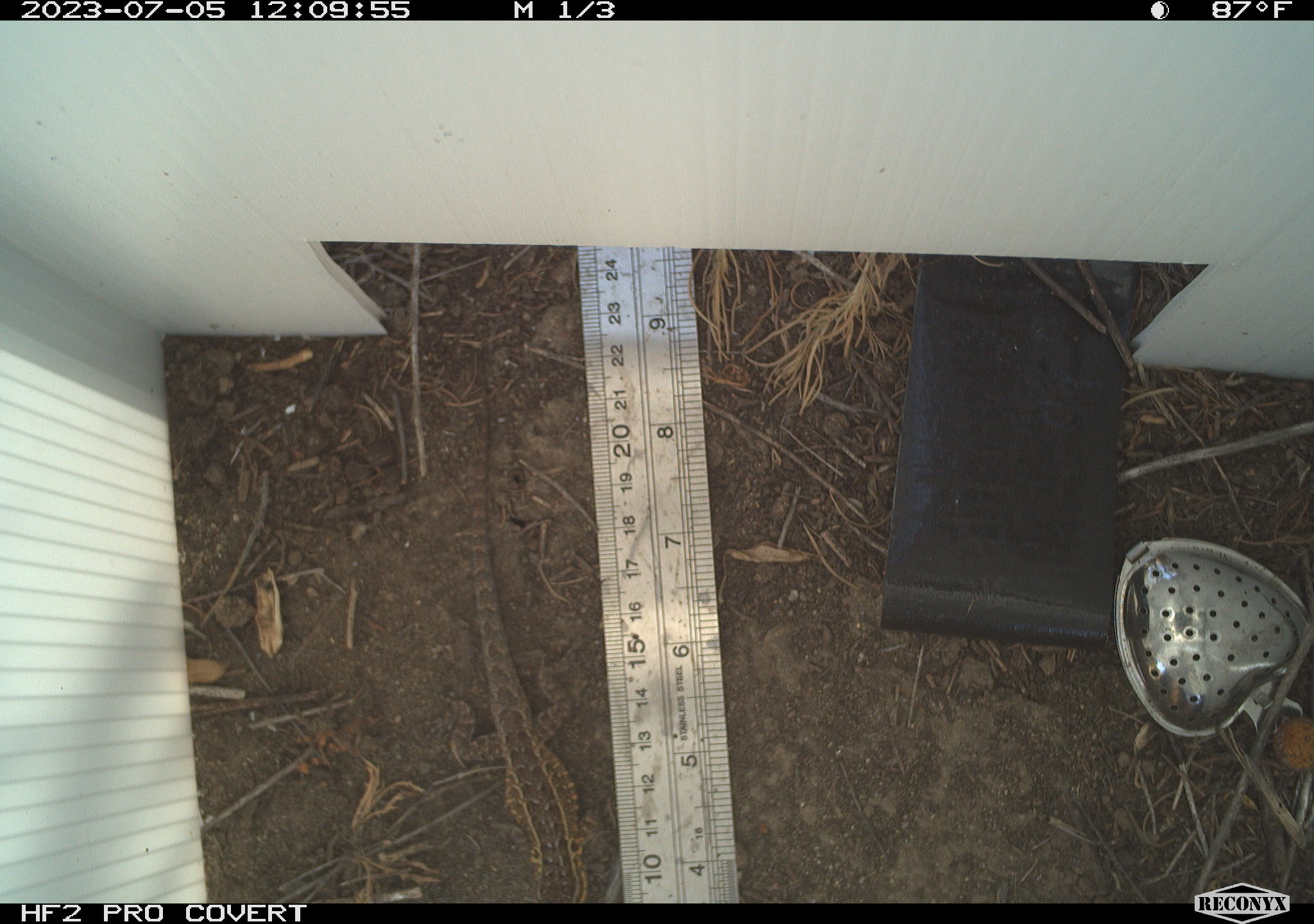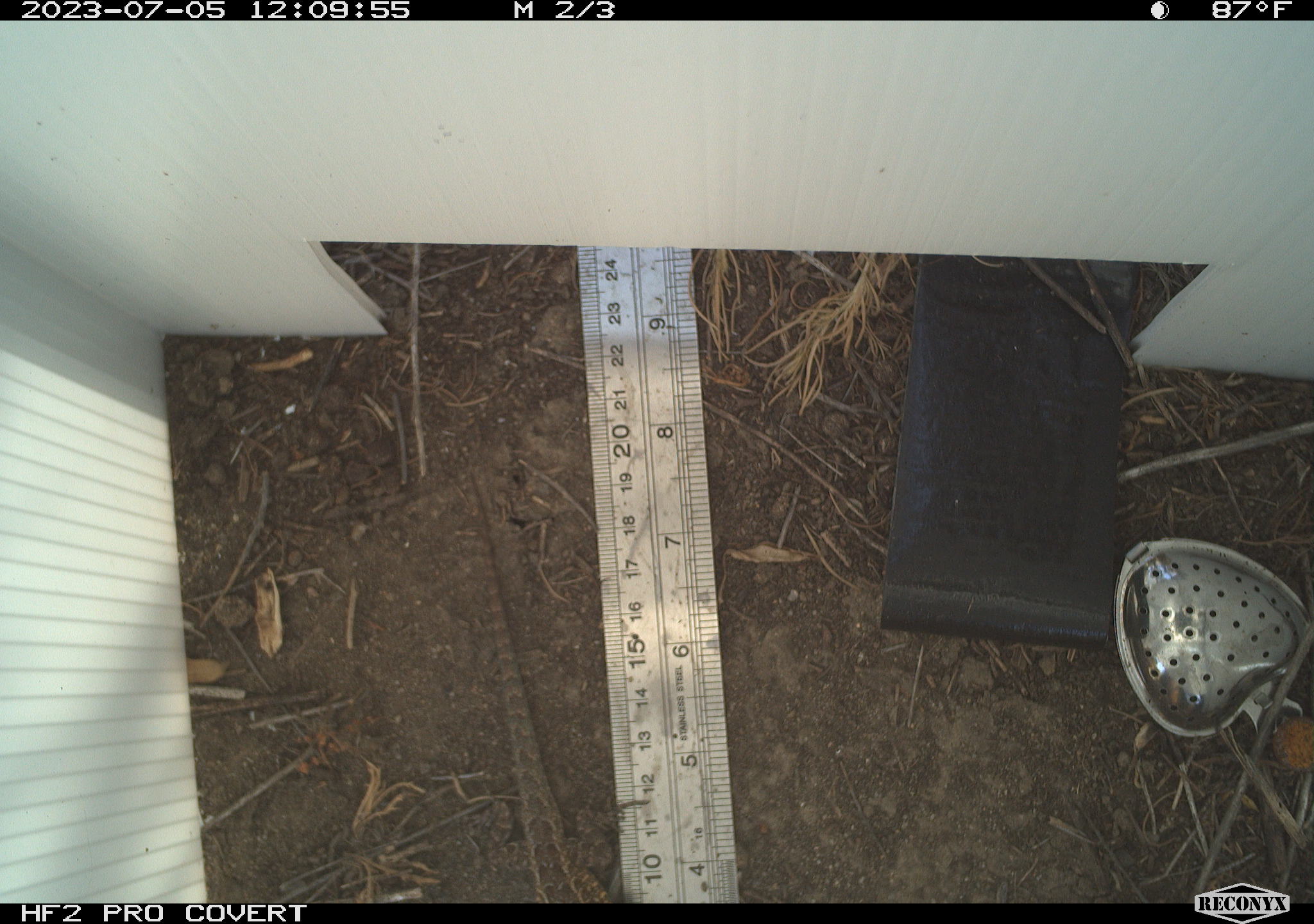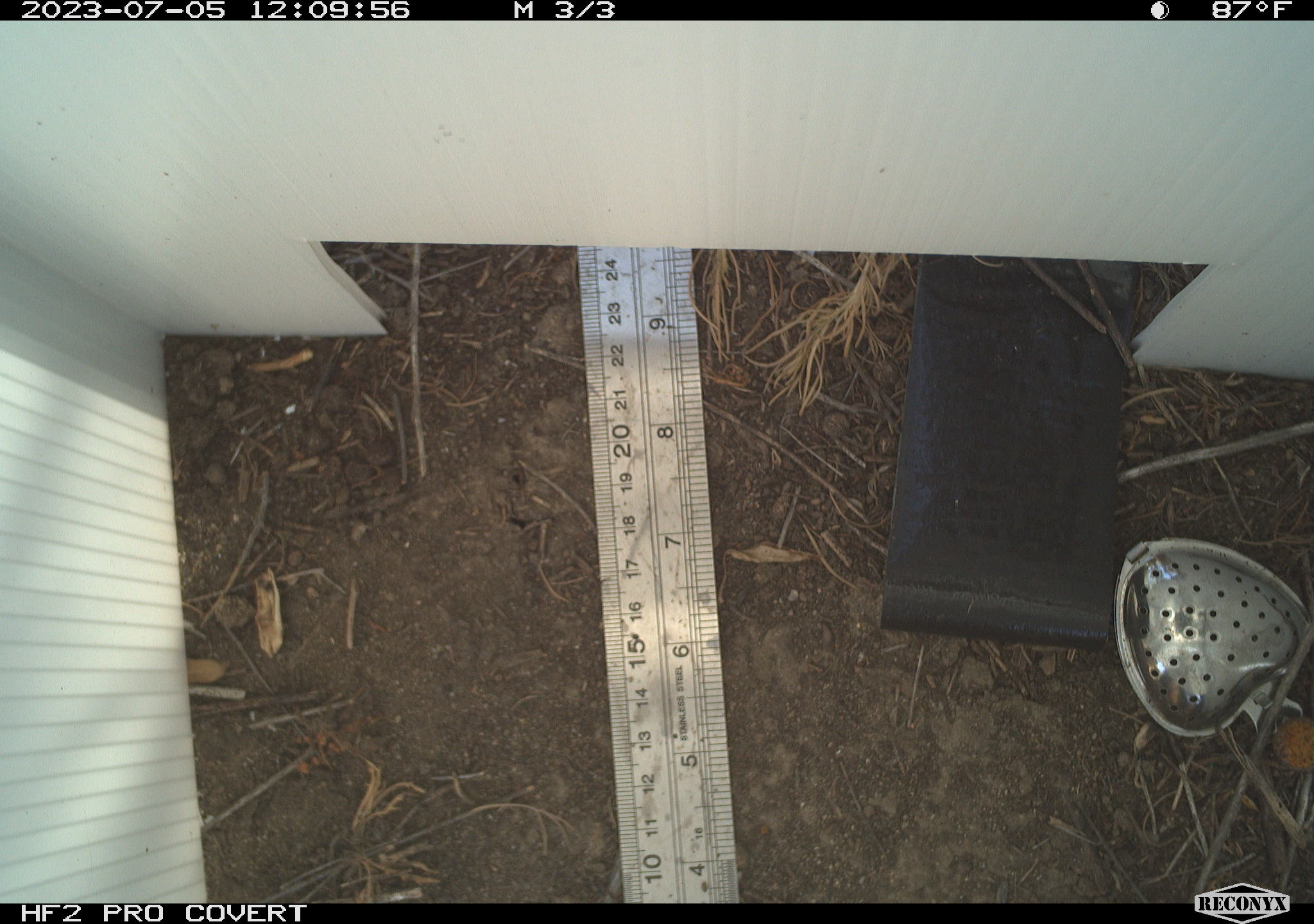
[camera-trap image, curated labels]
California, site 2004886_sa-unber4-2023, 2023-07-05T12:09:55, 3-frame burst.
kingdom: Animalia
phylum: Chordata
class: Reptilia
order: Squamata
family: Phrynosomatidae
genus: Sceloporus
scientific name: Sceloporus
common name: spiny lizards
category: sceloporus species